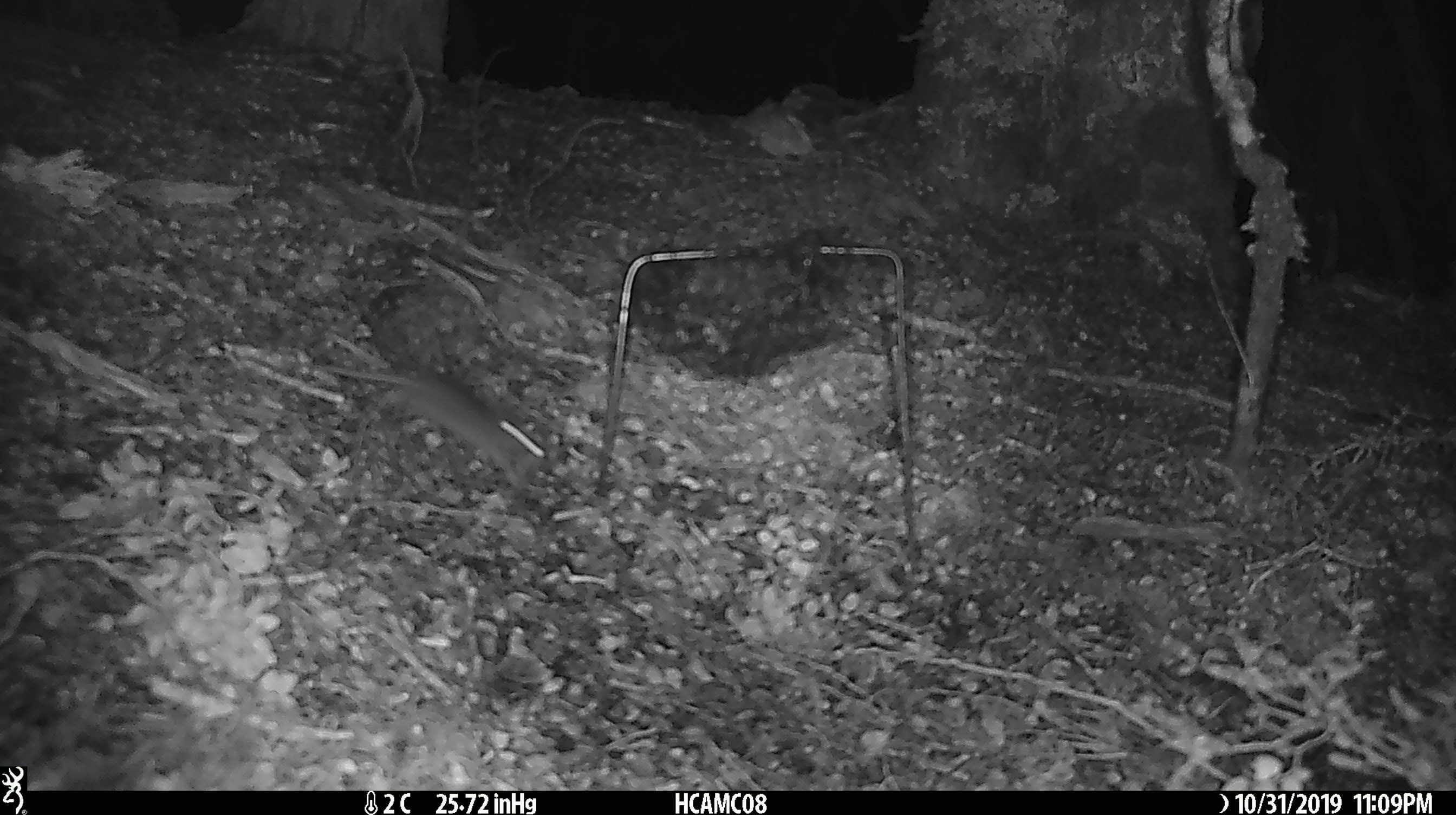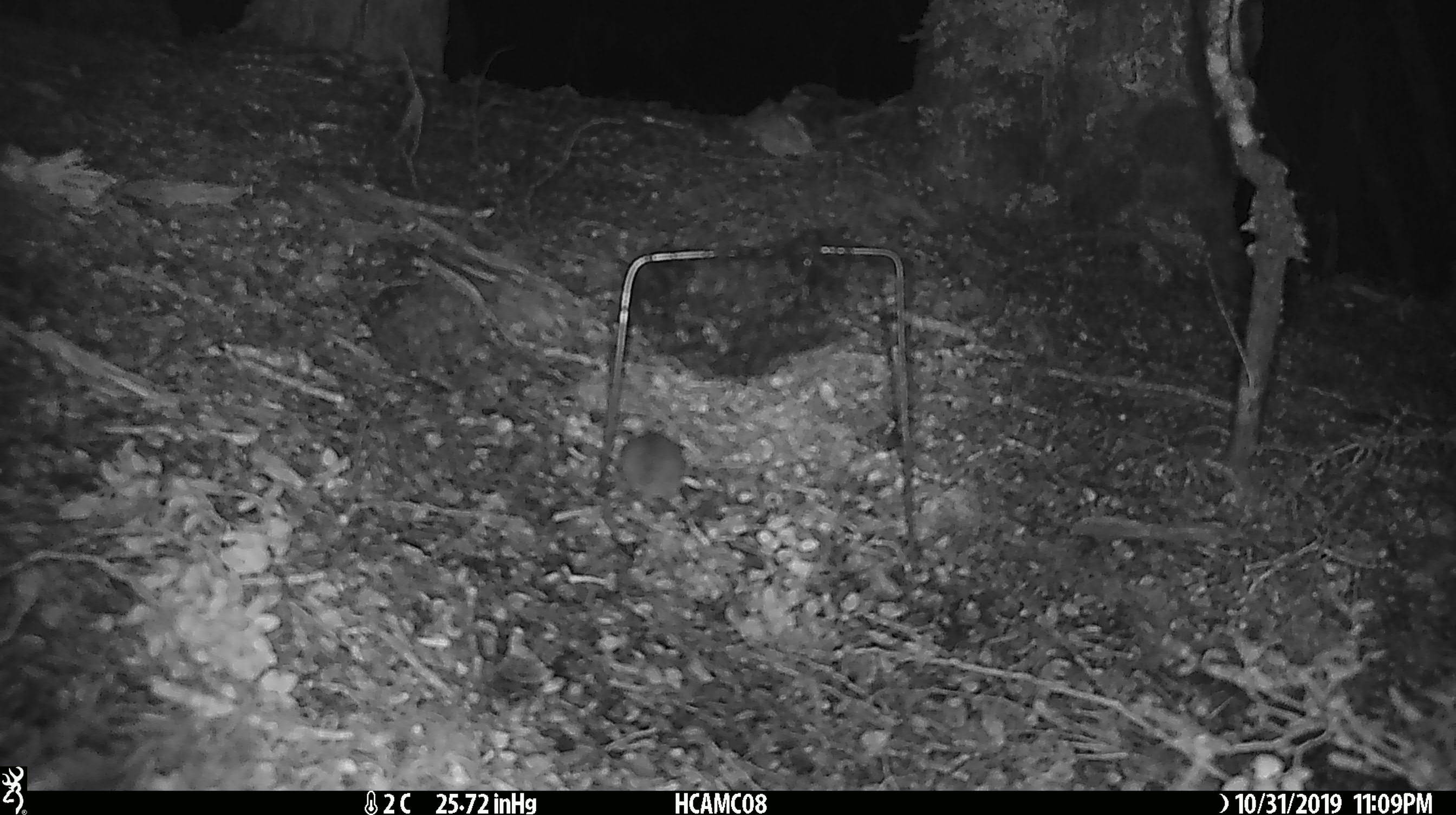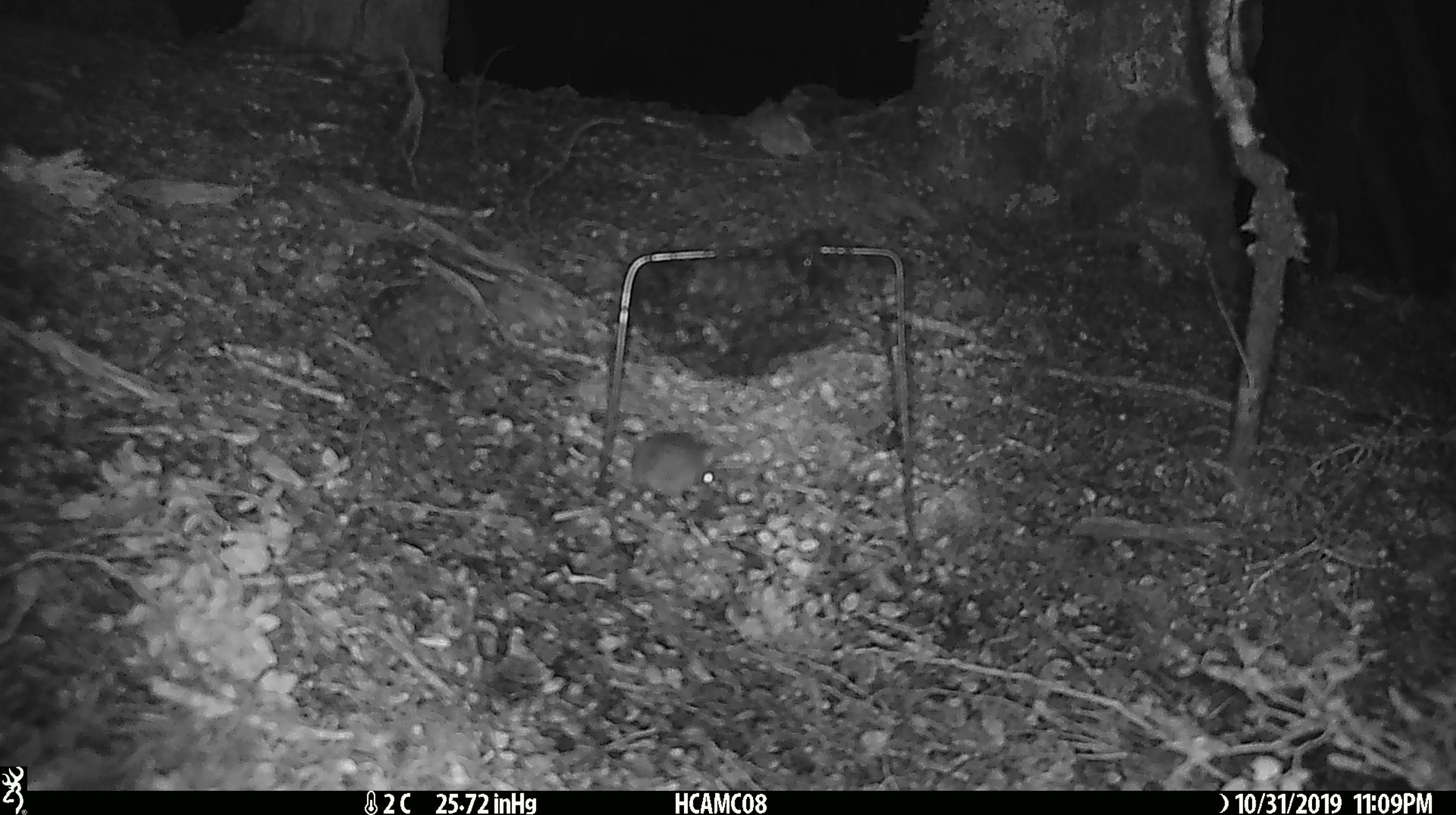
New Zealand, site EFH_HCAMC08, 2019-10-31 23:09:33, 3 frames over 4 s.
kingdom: Animalia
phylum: Chordata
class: Mammalia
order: Rodentia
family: Muridae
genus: Mus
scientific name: Mus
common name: mouse